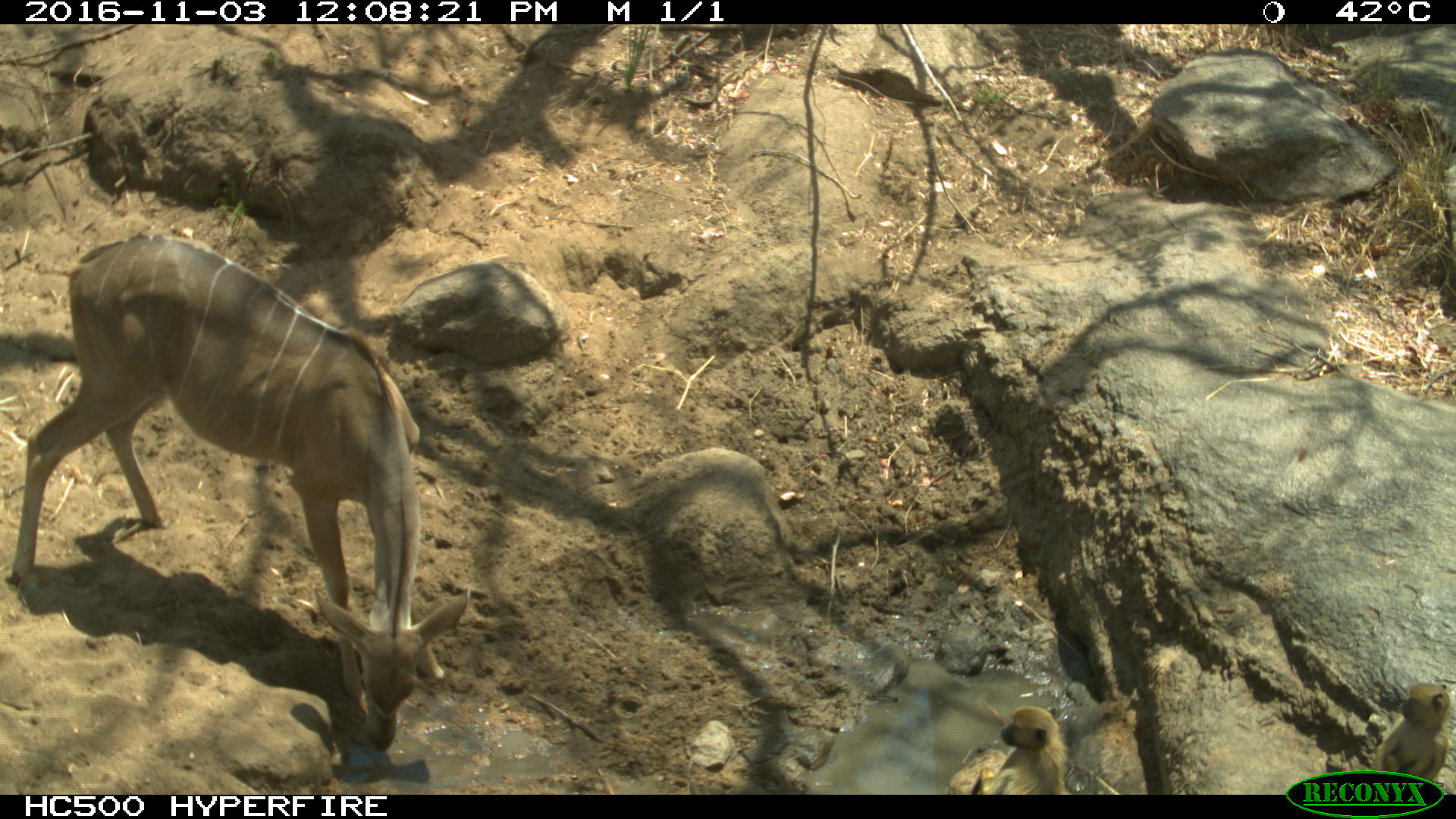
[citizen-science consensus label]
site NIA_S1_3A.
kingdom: Animalia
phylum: Chordata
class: Mammalia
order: Primates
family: Cercopithecidae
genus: Papio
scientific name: Papio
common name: baboon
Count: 1.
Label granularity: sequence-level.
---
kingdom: Animalia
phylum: Chordata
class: Mammalia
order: Artiodactyla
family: Bovidae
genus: Tragelaphus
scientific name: Tragelaphus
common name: kudu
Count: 1.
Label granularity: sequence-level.